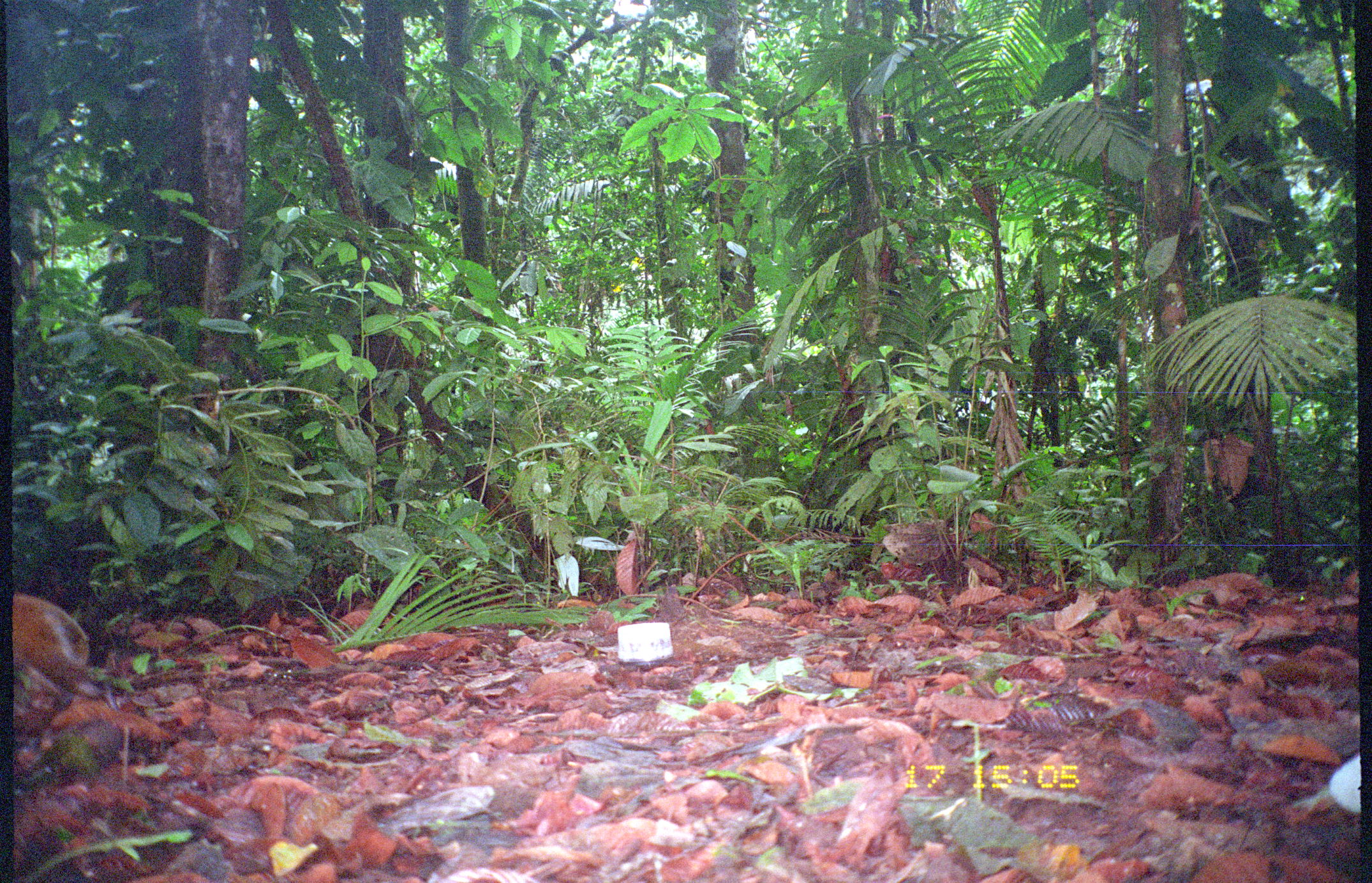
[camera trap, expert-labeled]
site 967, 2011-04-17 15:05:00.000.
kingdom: Animalia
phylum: Chordata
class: Mammalia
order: Rodentia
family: Dasyproctidae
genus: Dasyprocta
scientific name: Dasyprocta punctata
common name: central american agouti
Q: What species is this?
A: Dasyprocta punctata (central american agouti).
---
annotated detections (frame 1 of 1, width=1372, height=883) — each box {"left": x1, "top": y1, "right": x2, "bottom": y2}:
dasyprocta punctata: {"left": 10, "top": 592, "right": 118, "bottom": 715}